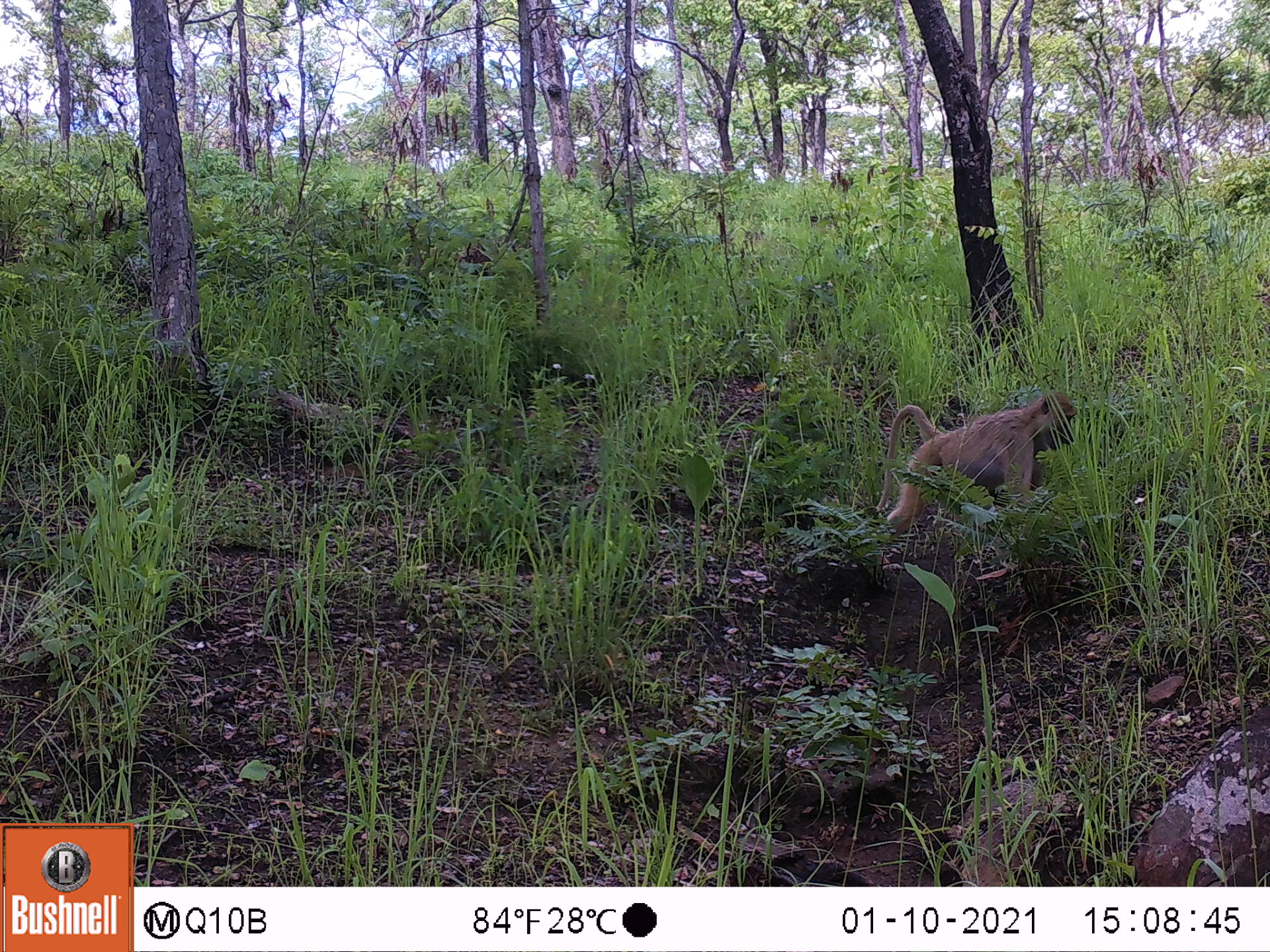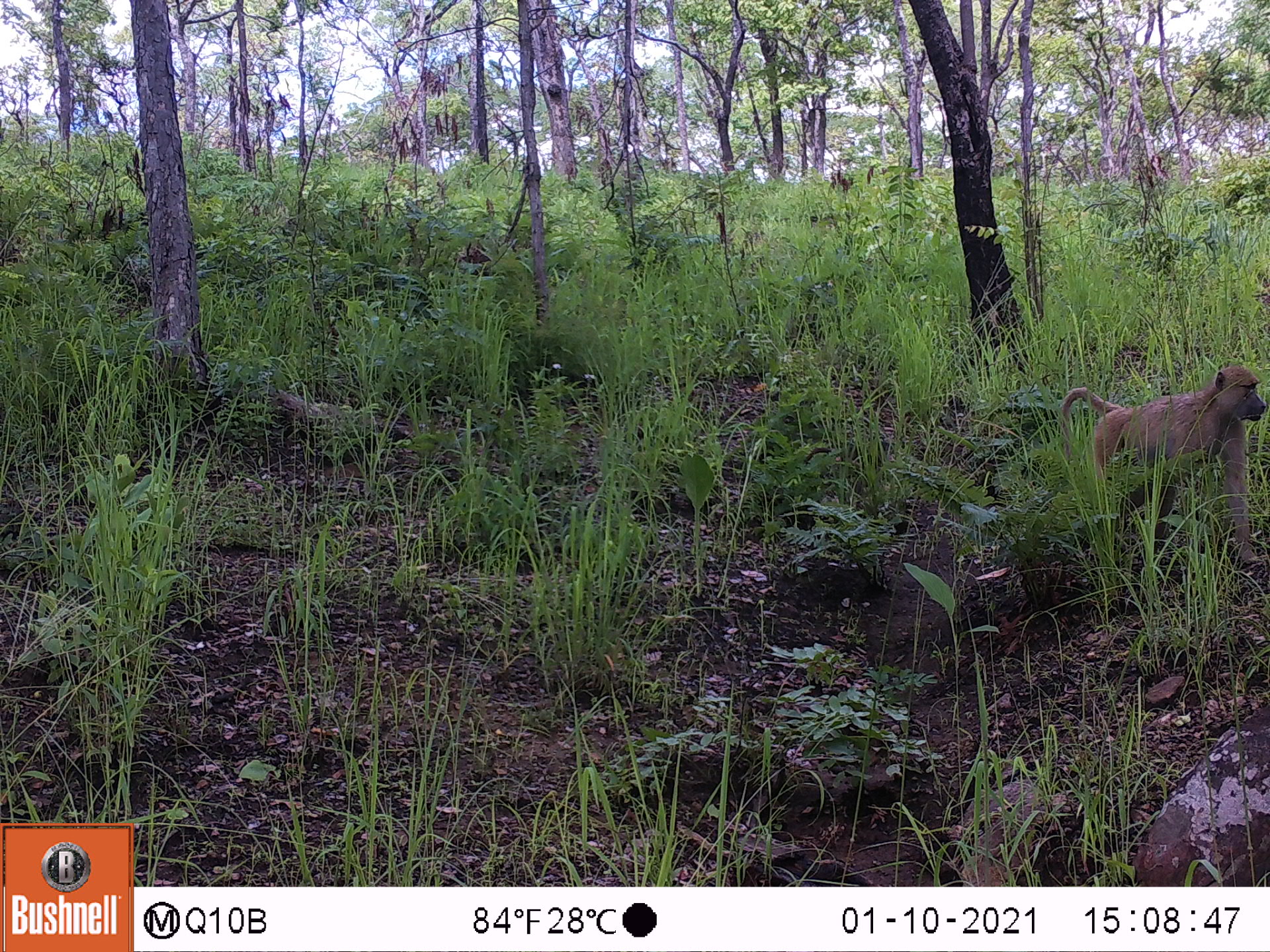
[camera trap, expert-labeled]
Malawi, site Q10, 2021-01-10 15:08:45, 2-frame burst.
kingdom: Animalia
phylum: Chordata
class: Mammalia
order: Primates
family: Cercopithecidae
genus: Papio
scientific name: Papio cynocephalus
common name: yellow baboon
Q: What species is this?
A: Yellow baboon (Papio cynocephalus).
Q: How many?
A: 1.